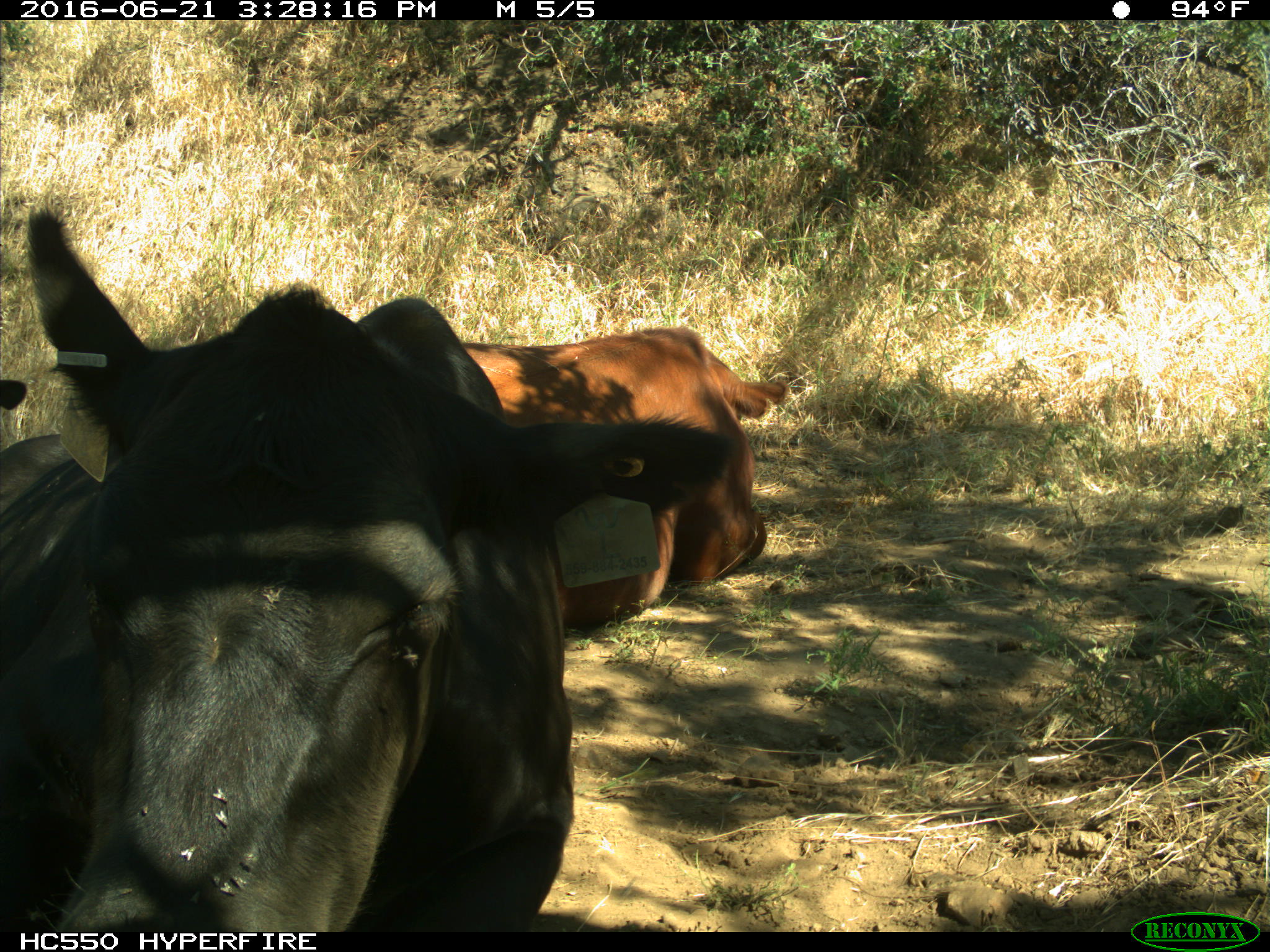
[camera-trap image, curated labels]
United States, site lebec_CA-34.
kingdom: Animalia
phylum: Chordata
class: Mammalia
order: Artiodactyla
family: Bovidae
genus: Bos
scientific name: Bos taurus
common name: domestic cow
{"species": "Bos taurus (domestic cow)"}